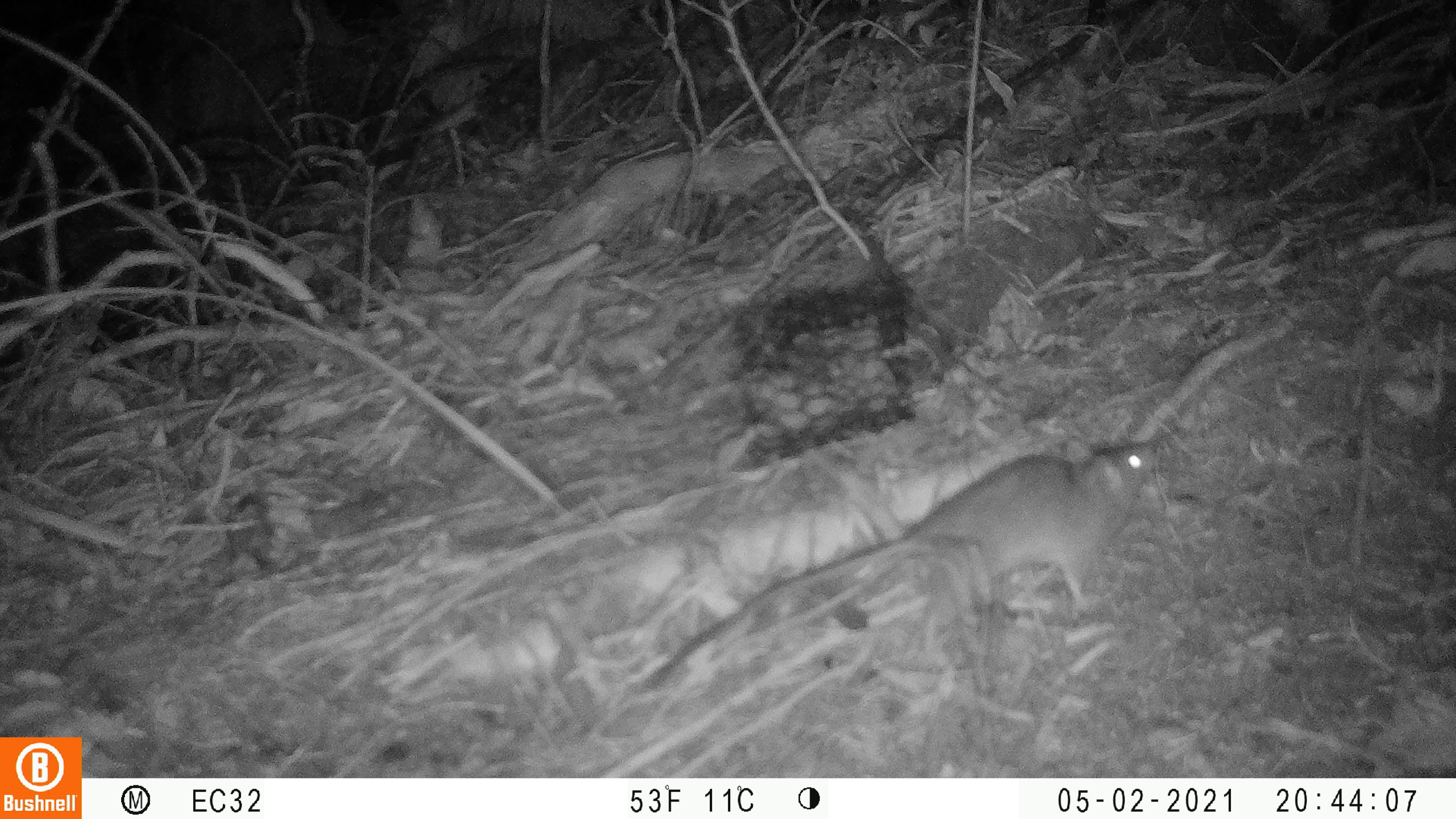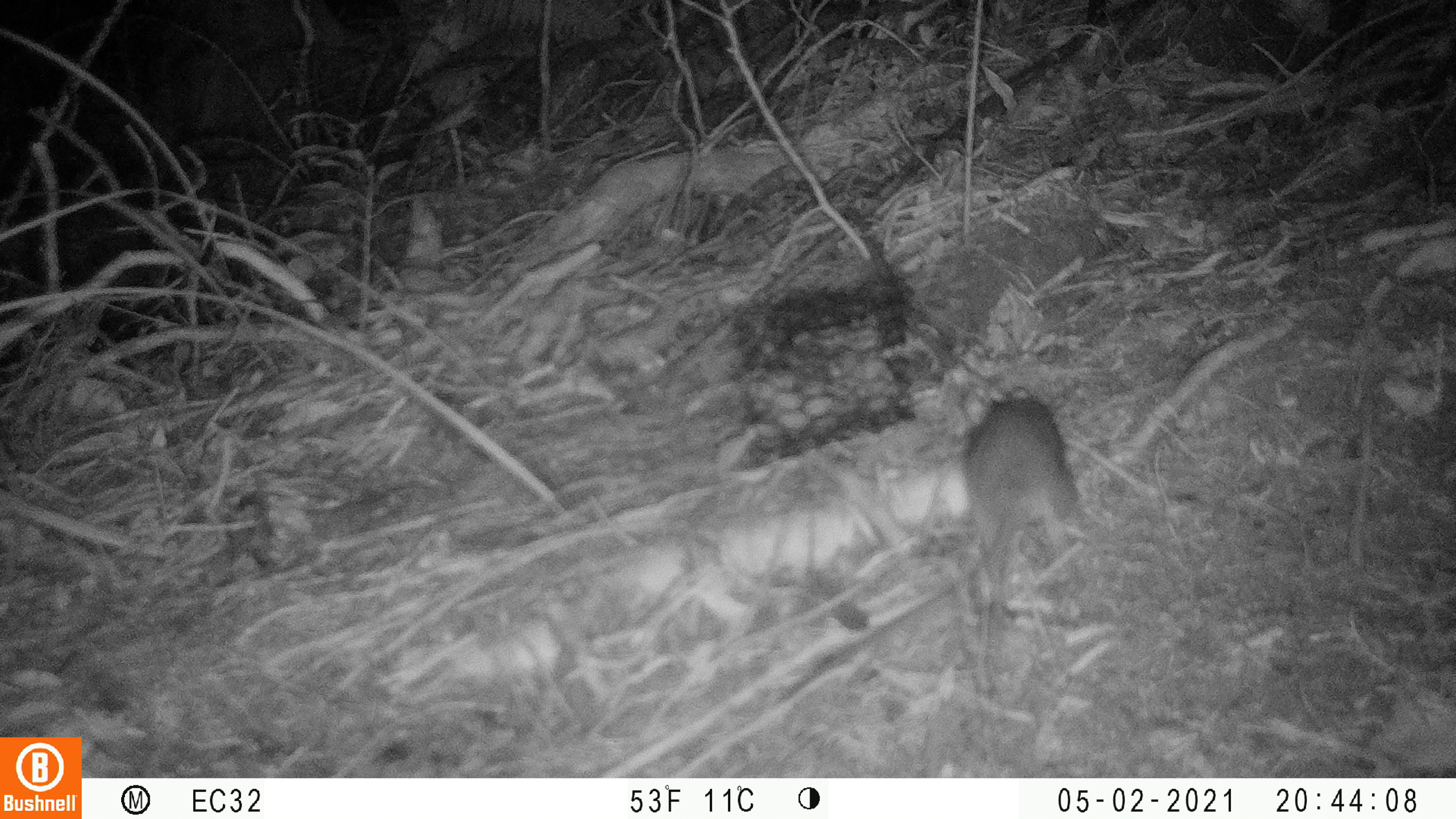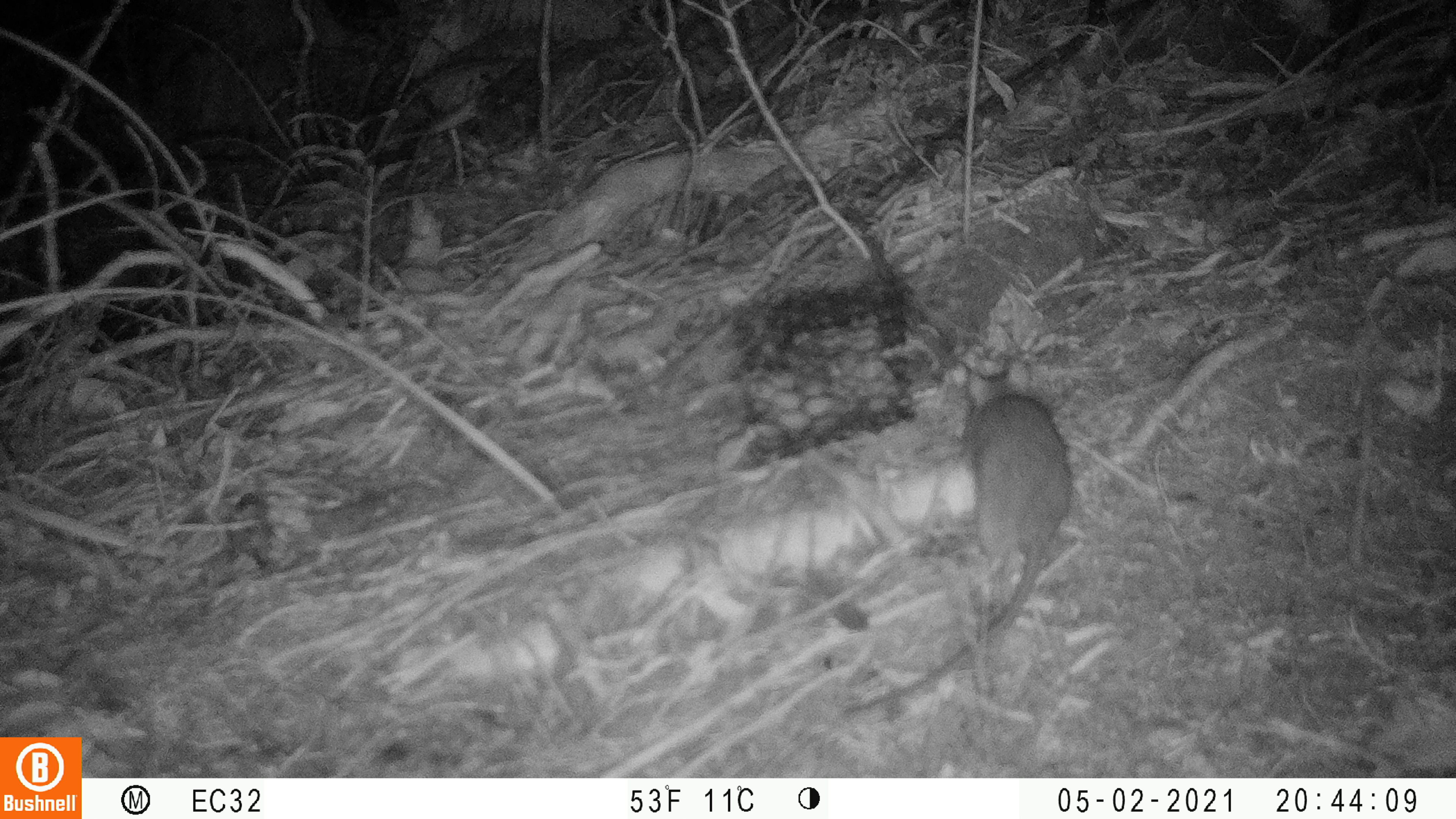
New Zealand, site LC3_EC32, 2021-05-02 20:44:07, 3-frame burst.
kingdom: Animalia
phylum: Chordata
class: Mammalia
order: Rodentia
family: Muridae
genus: Rattus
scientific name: Rattus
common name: rat